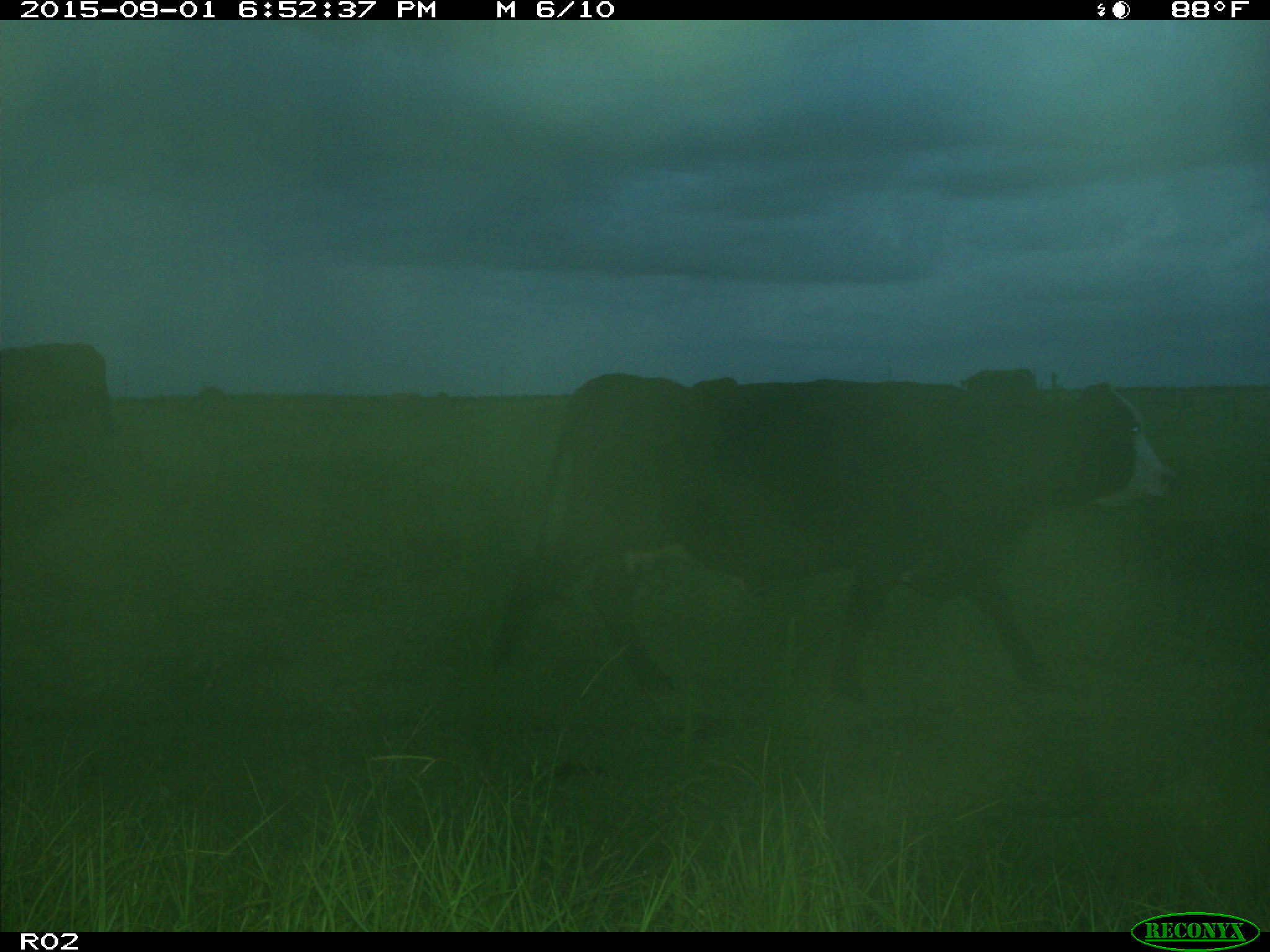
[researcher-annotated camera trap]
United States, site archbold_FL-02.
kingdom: Animalia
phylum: Chordata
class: Mammalia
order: Artiodactyla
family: Bovidae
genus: Bos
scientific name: Bos taurus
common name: domestic cow